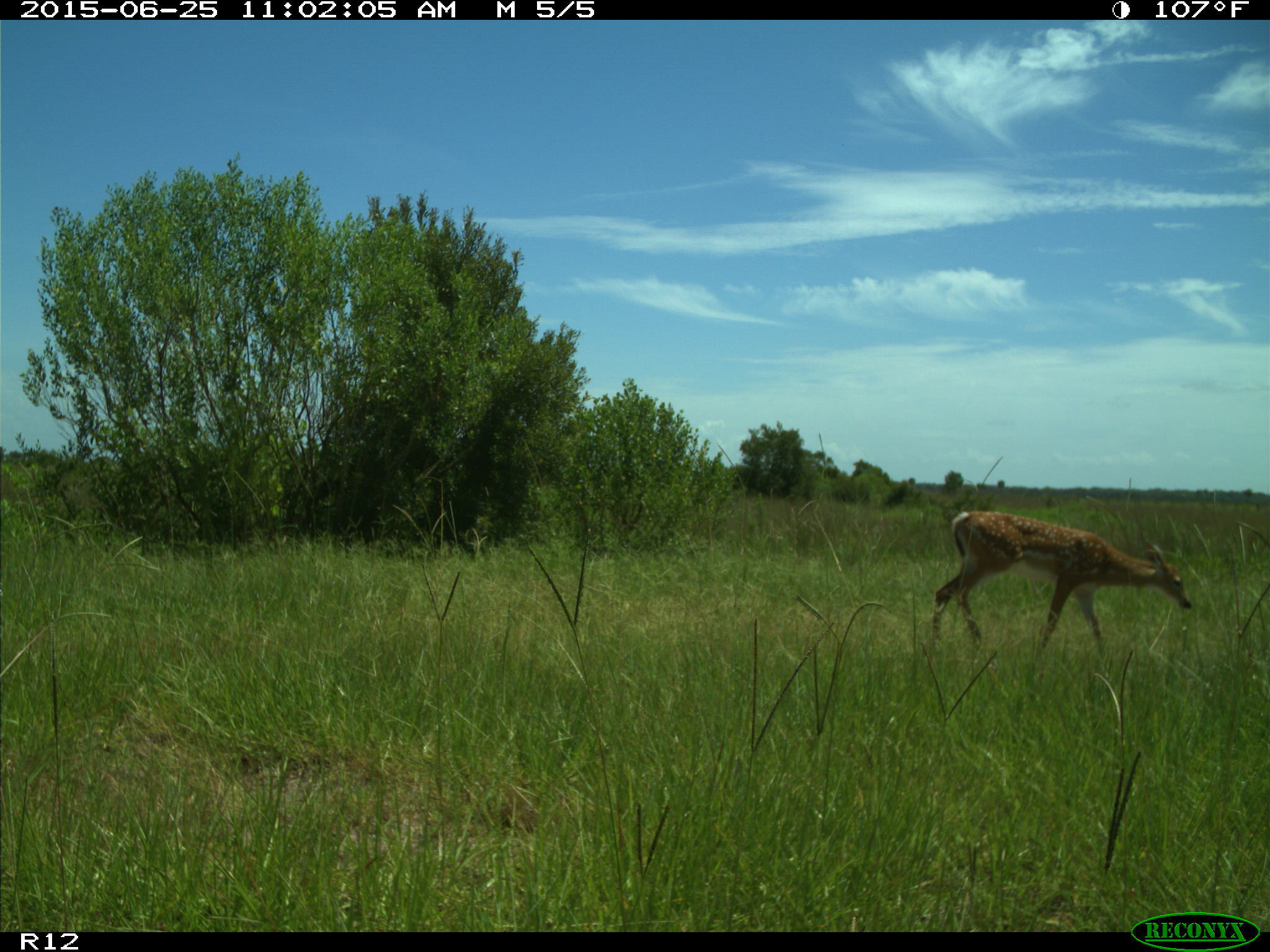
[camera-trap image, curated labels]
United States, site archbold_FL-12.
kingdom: Animalia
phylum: Chordata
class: Mammalia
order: Artiodactyla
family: Cervidae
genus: Odocoileus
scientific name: Odocoileus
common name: deer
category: unidentified deer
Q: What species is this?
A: Unidentified deer (deer) (Odocoileus).